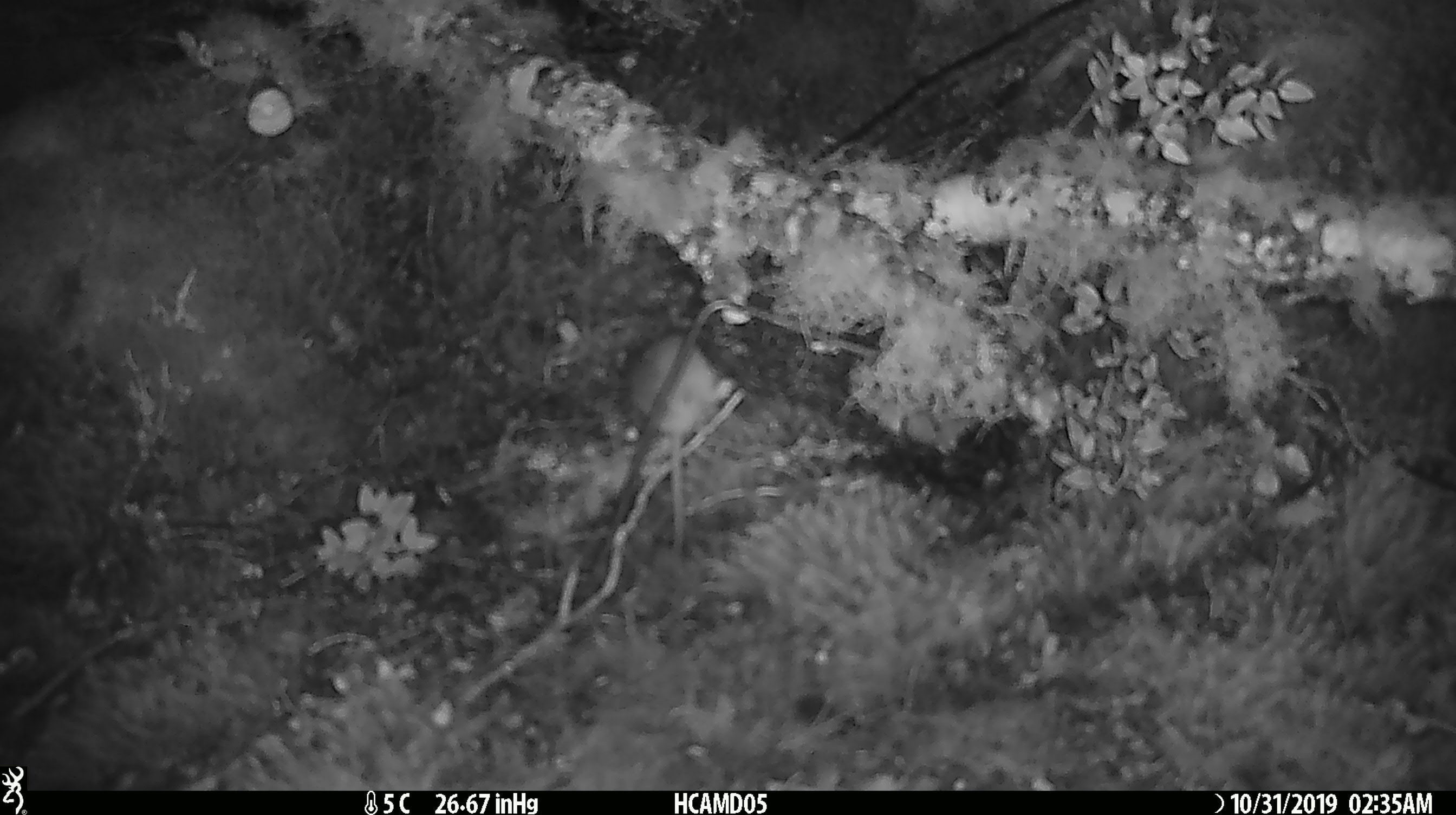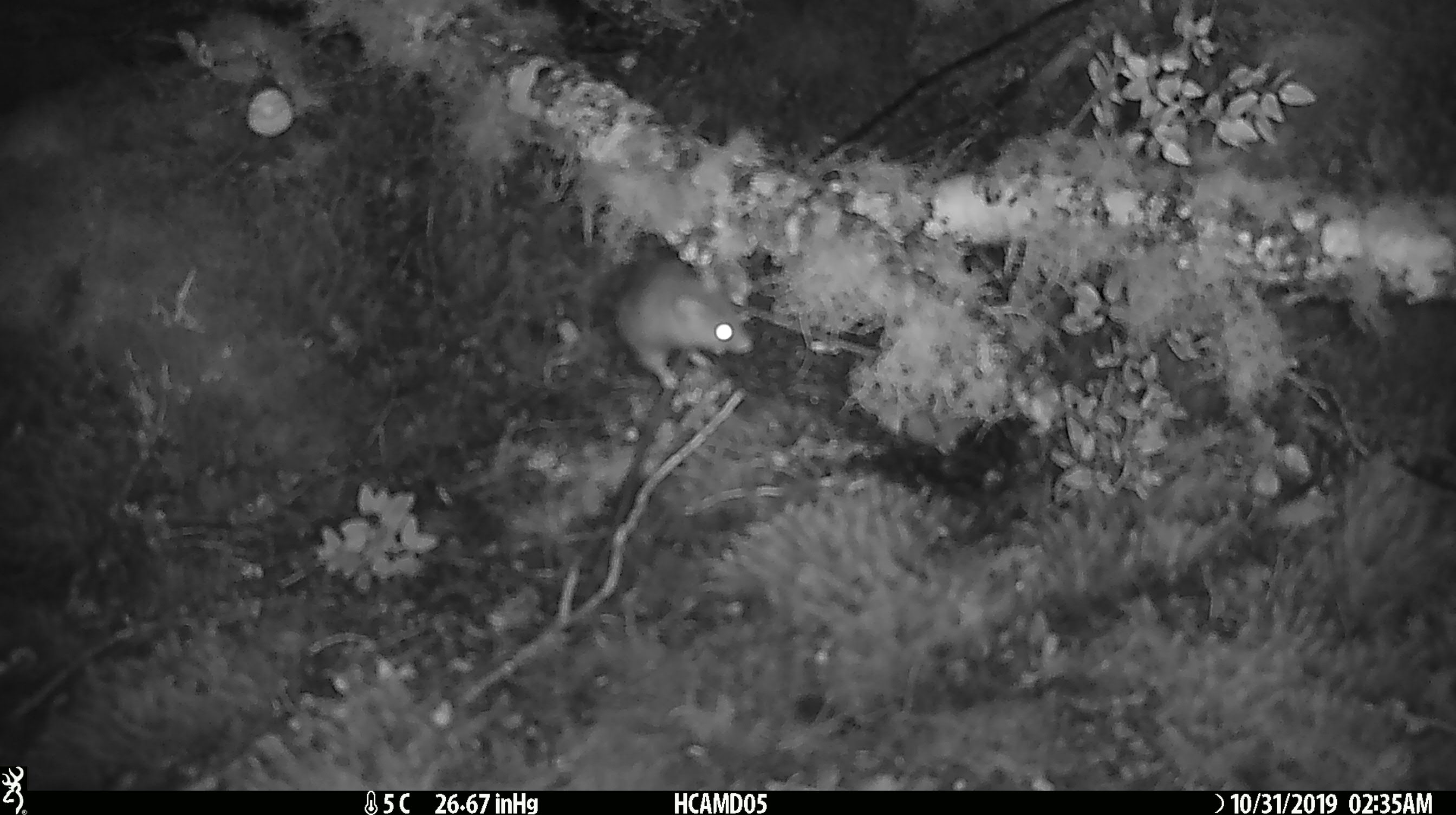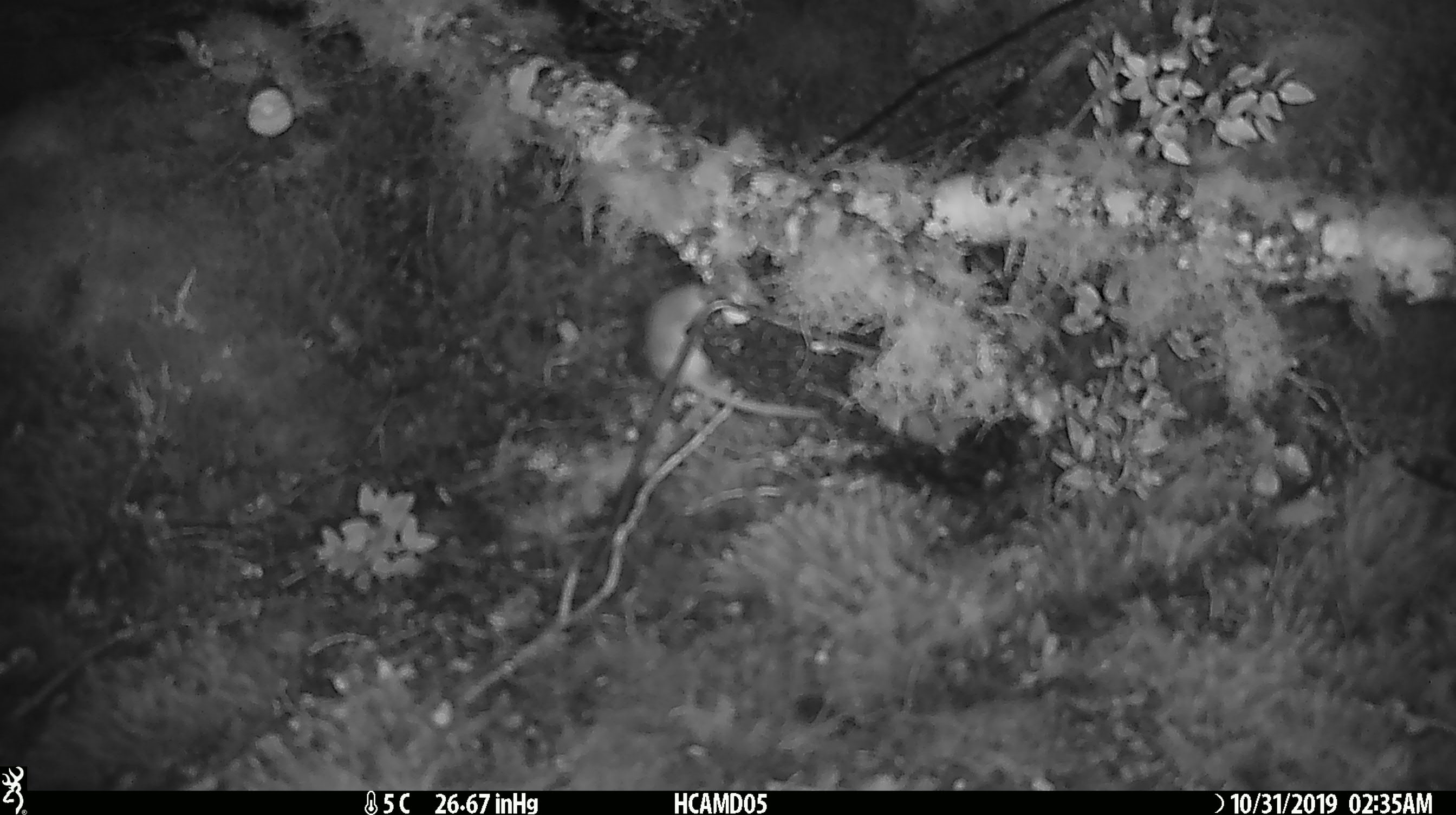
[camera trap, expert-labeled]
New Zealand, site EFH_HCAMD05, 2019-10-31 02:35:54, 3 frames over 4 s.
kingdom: Animalia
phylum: Chordata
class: Mammalia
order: Rodentia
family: Muridae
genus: Mus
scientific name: Mus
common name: mouse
Mouse (Mus).